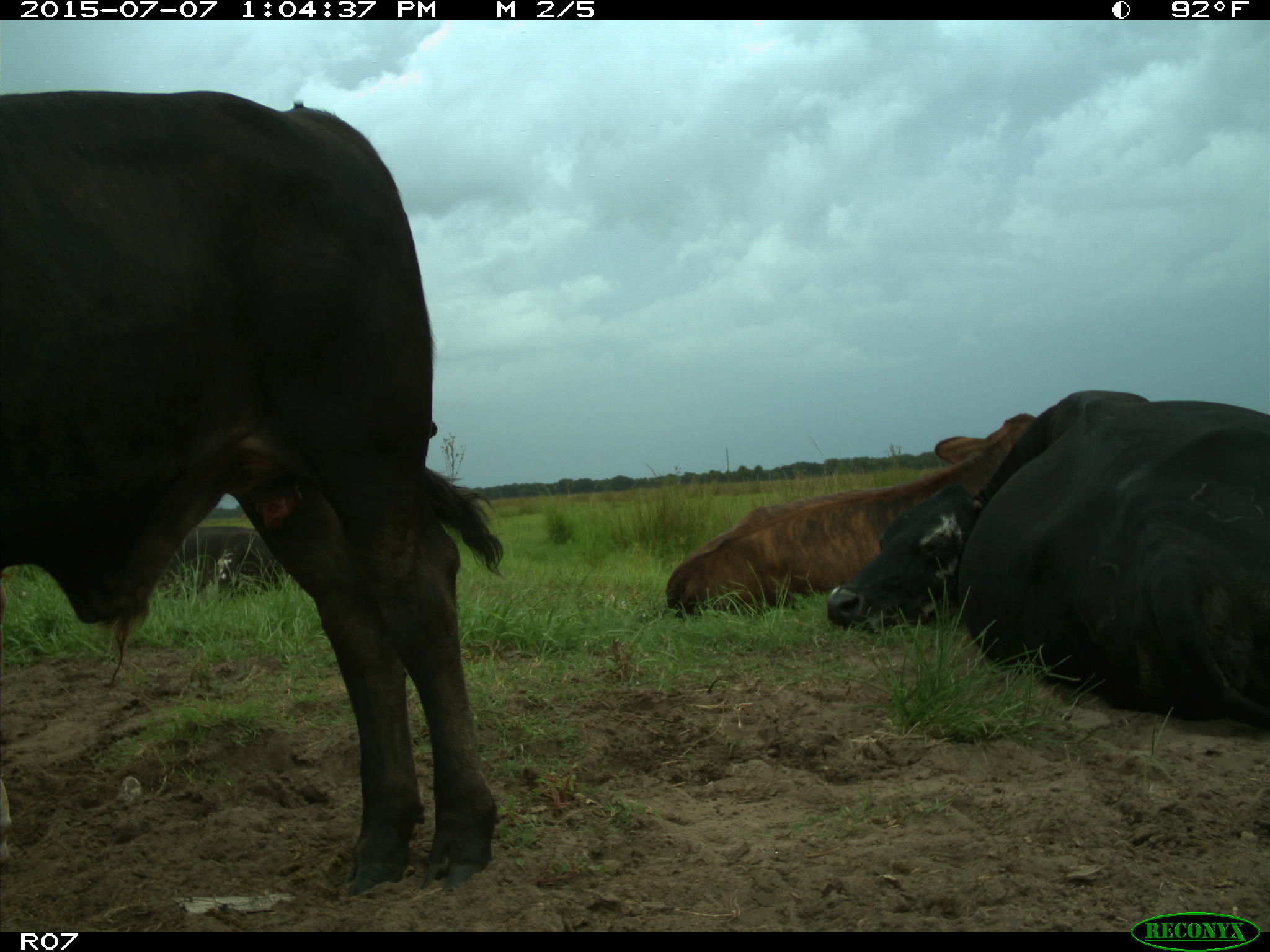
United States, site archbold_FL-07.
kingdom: Animalia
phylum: Chordata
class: Mammalia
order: Artiodactyla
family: Bovidae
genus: Bos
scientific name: Bos taurus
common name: domestic cow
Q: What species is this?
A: Bos taurus (domestic cow).